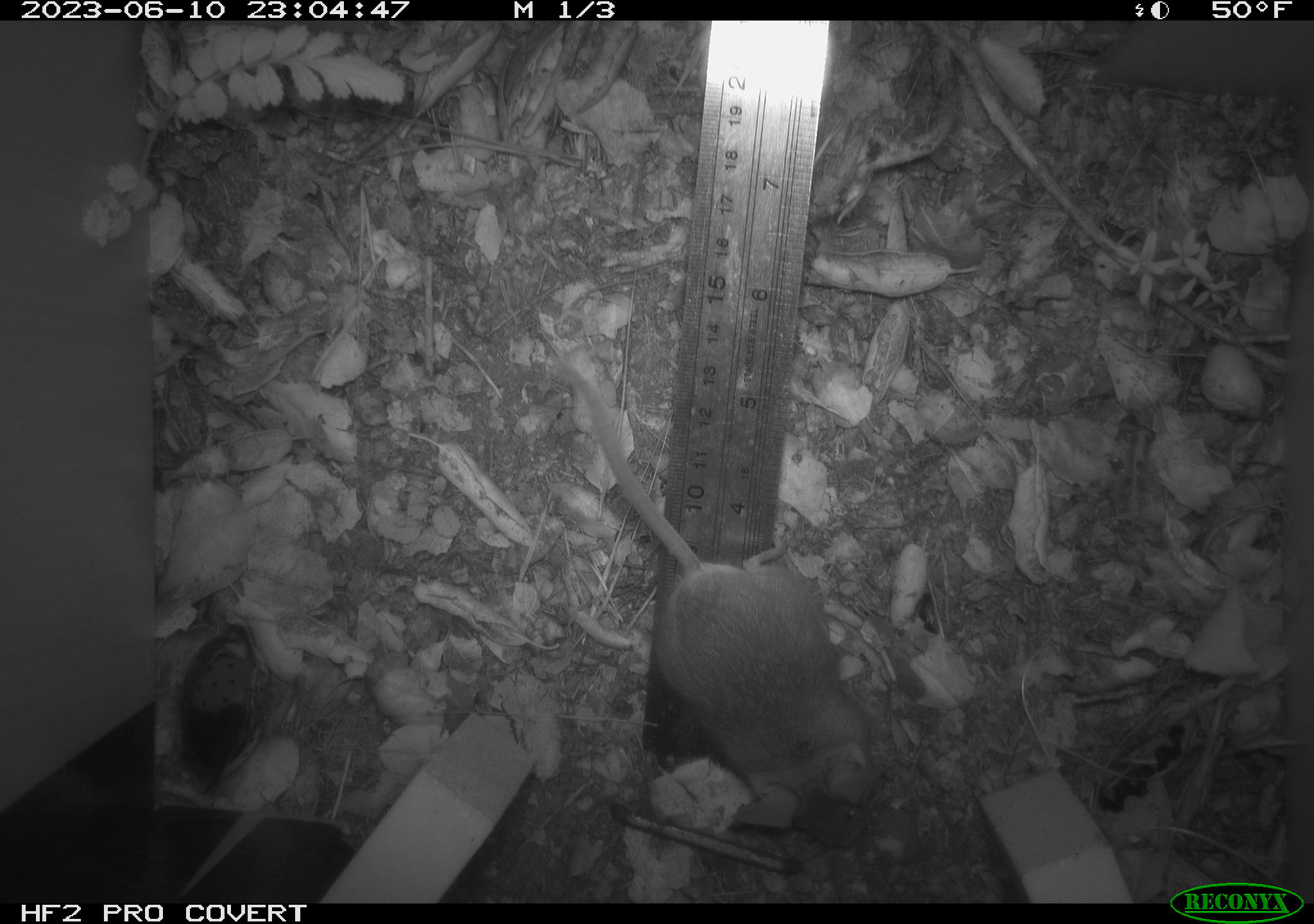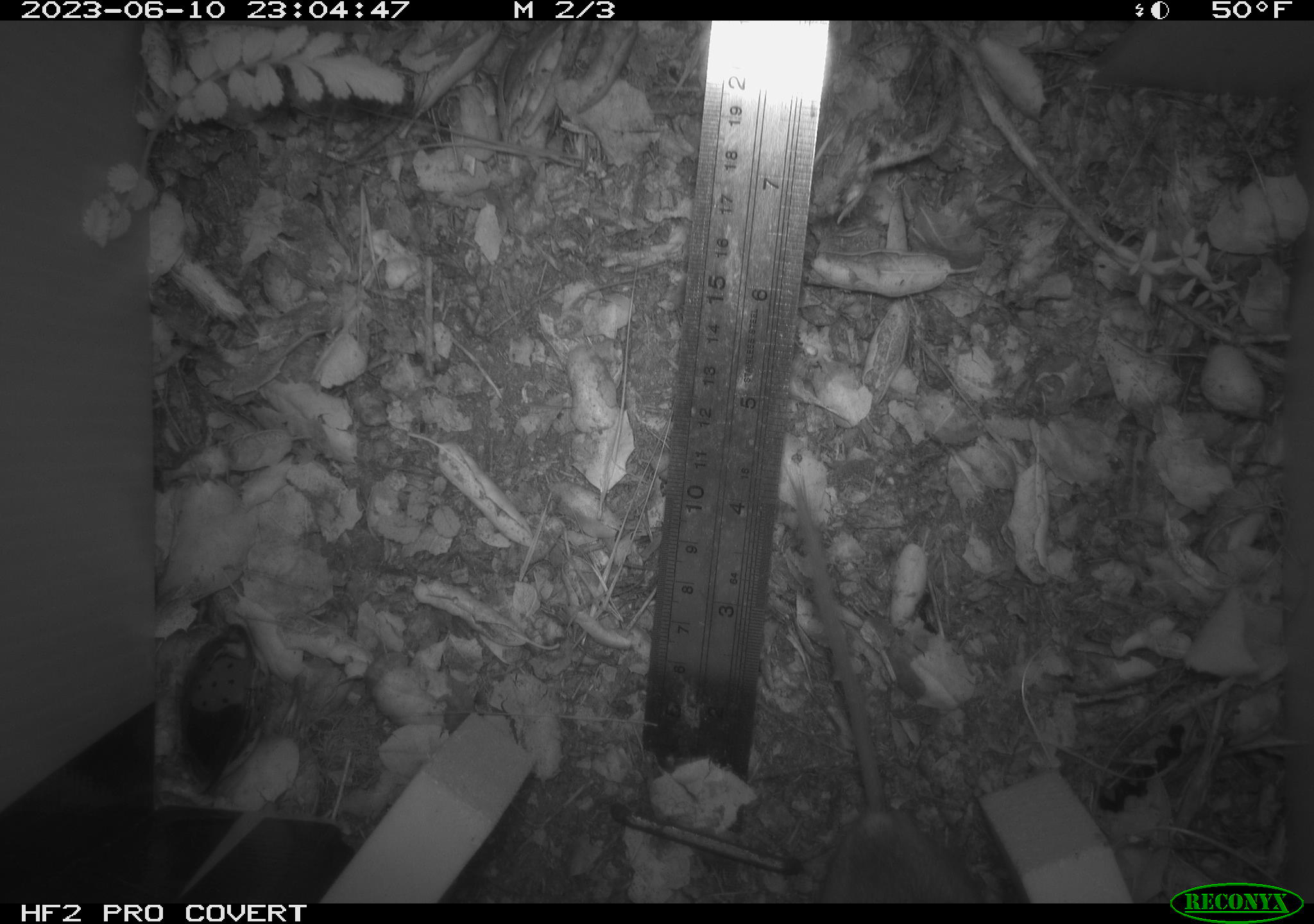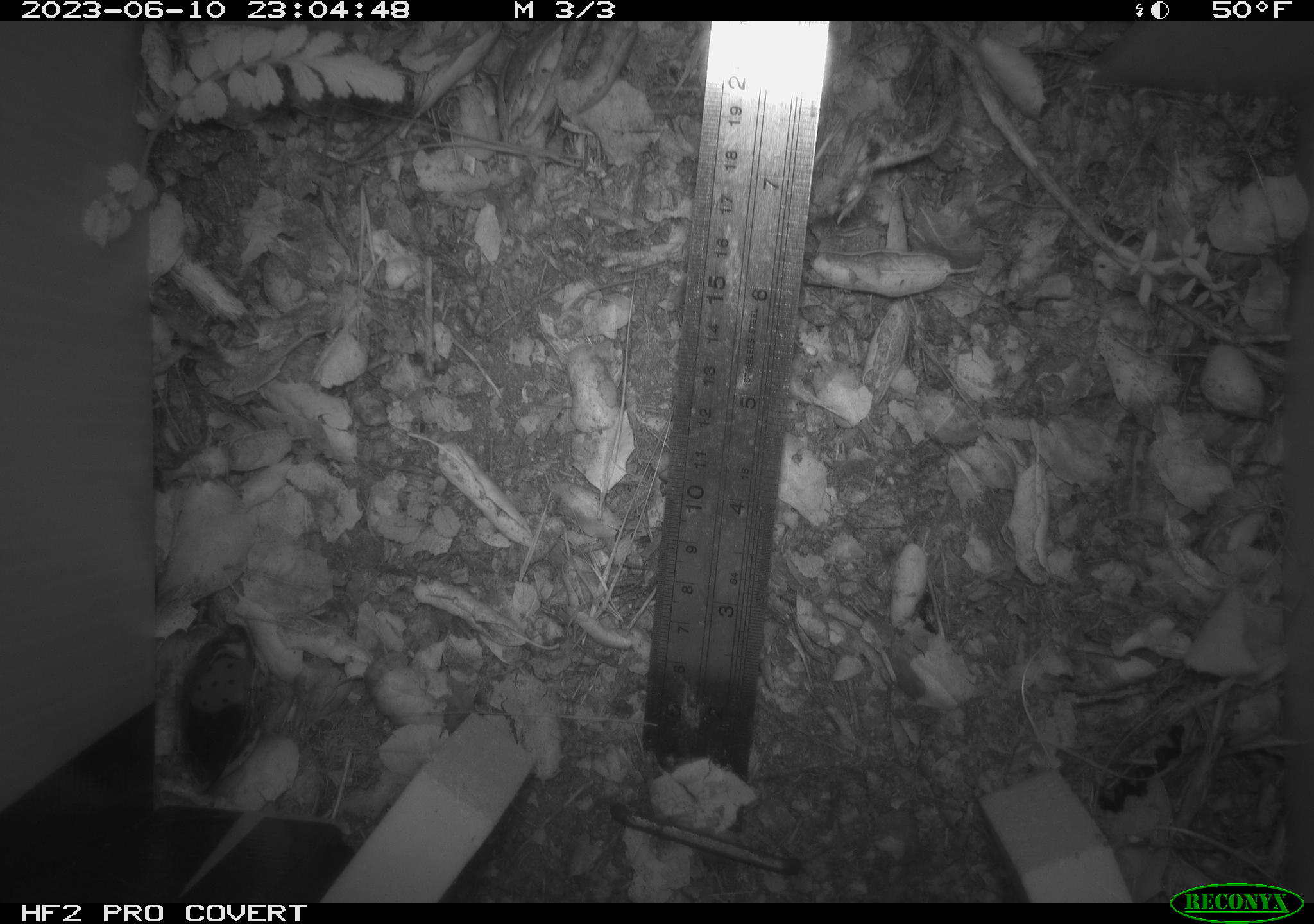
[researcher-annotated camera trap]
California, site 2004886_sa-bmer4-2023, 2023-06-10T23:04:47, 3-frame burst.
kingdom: Animalia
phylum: Chordata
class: Mammalia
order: Rodentia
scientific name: Rodentia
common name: mouse species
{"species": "mouse species (Rodentia)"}